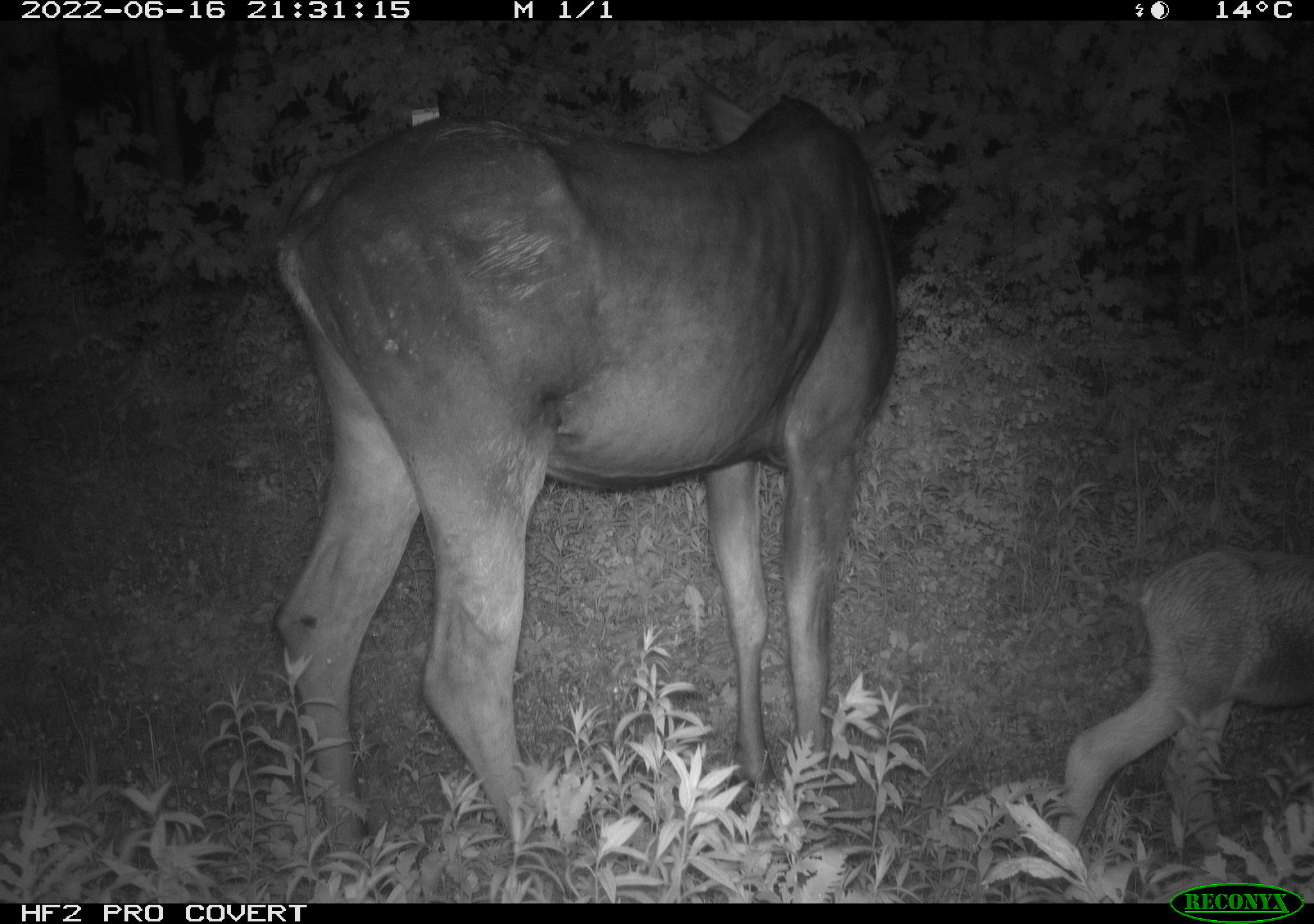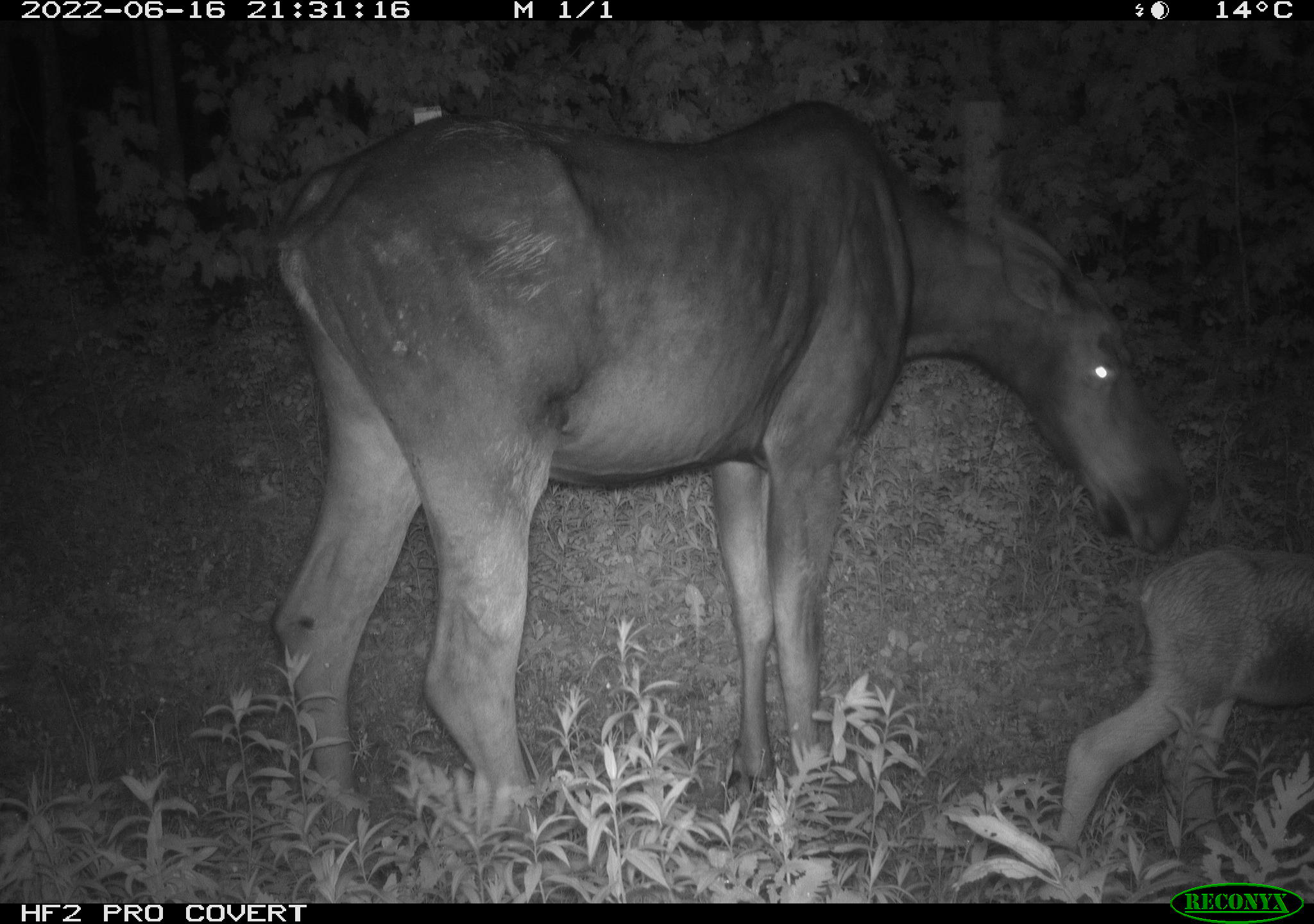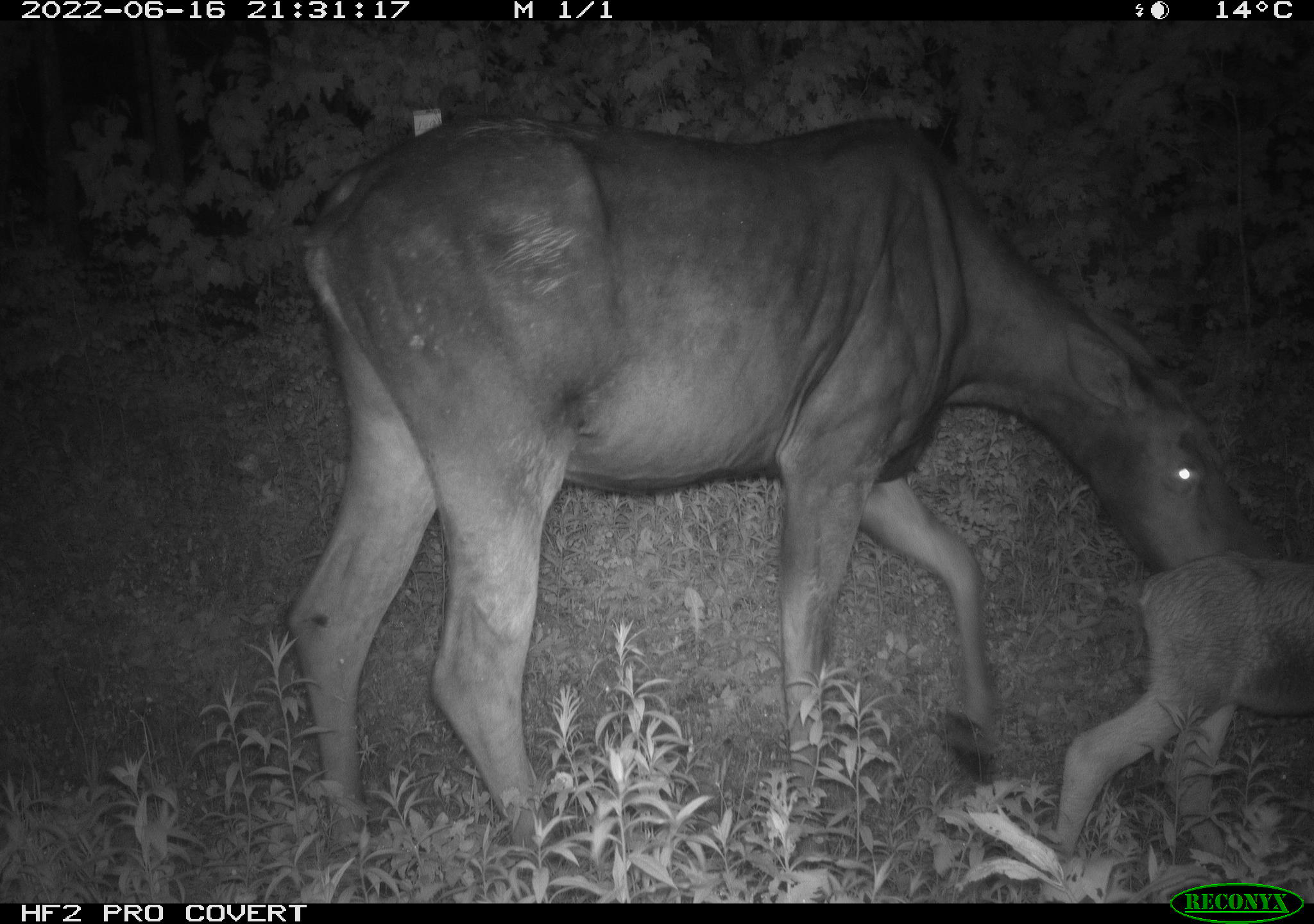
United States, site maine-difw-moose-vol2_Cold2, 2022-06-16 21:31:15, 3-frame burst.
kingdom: Animalia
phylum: Chordata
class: Mammalia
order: Artiodactyla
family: Cervidae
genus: Alces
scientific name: Alces alces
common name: moose